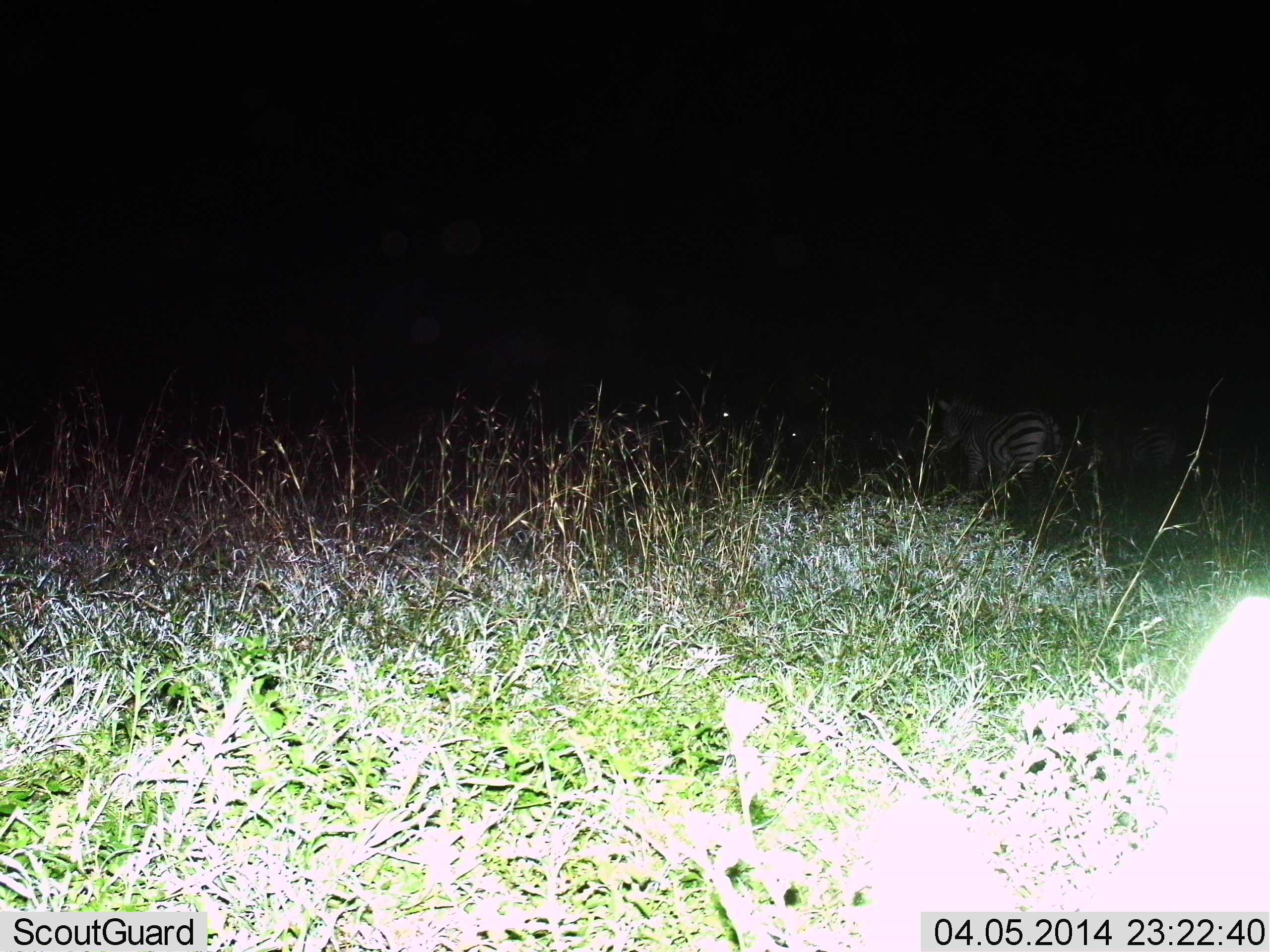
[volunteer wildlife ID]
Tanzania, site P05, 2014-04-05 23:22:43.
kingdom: Animalia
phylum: Chordata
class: Mammalia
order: Perissodactyla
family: Equidae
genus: Equus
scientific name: Equus quagga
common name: plains zebra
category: zebra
Zebra (plains zebra) (Equus quagga), count 3. Behavior (volunteer vote fractions): standing 70%, resting 0%, moving 40%, interacting 0%. Young present (vote fraction): 0%. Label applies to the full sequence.